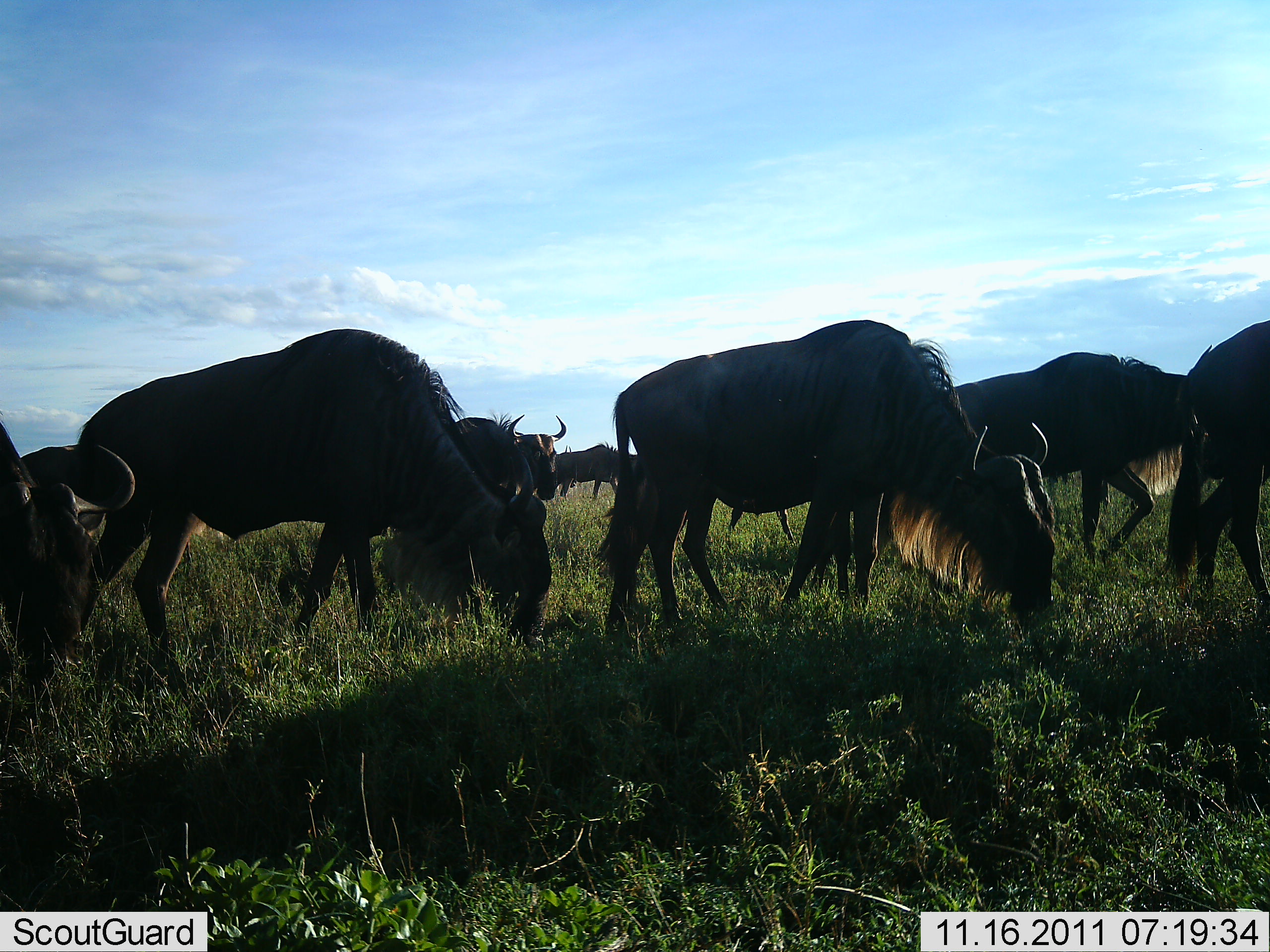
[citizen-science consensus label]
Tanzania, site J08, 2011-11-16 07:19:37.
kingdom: Animalia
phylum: Chordata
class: Mammalia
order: Artiodactyla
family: Bovidae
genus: Connochaetes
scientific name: Connochaetes taurinus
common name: blue wildebeest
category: wildebeest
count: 7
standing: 17%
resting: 0%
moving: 17%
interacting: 0%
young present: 0%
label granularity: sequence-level